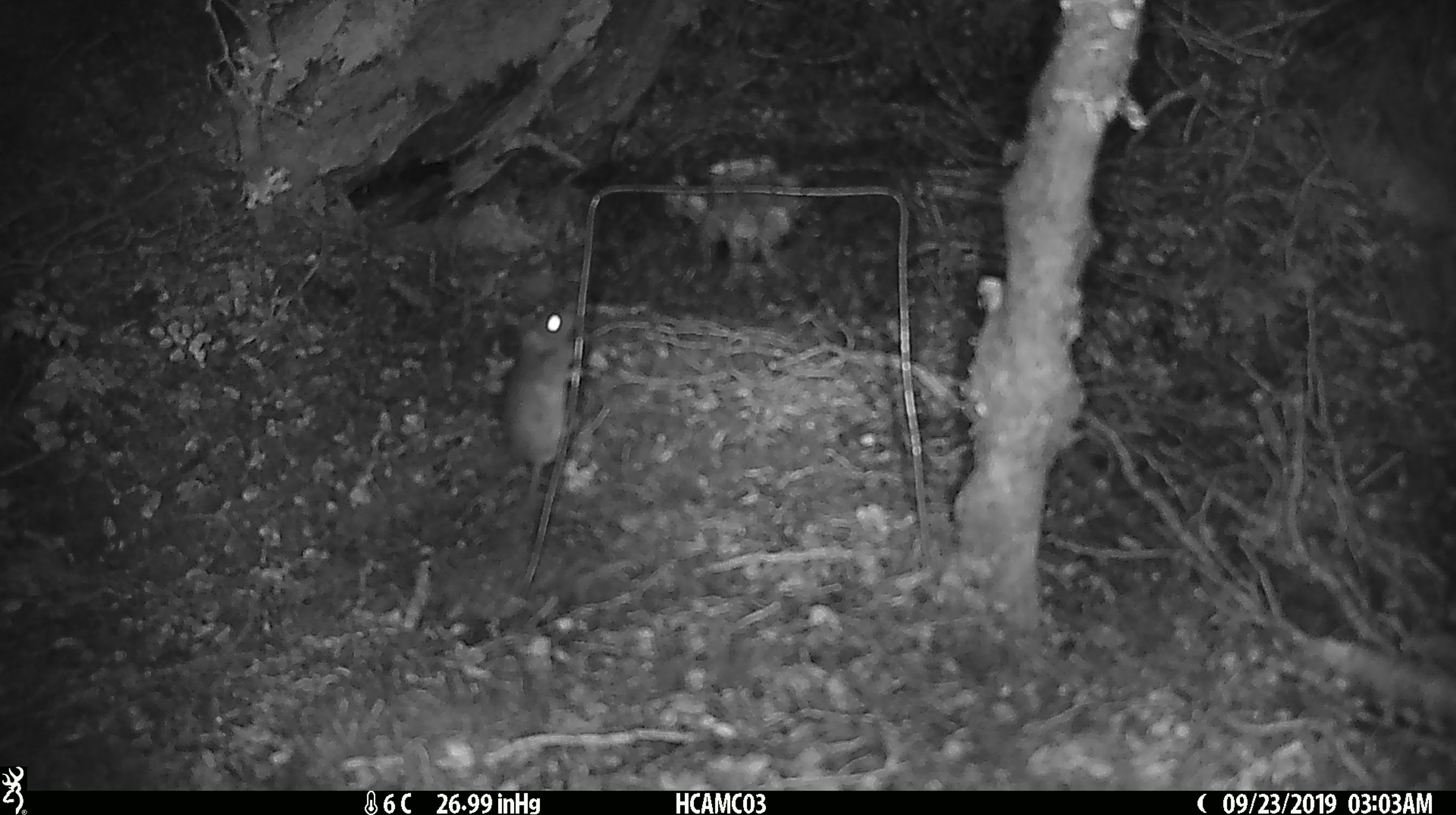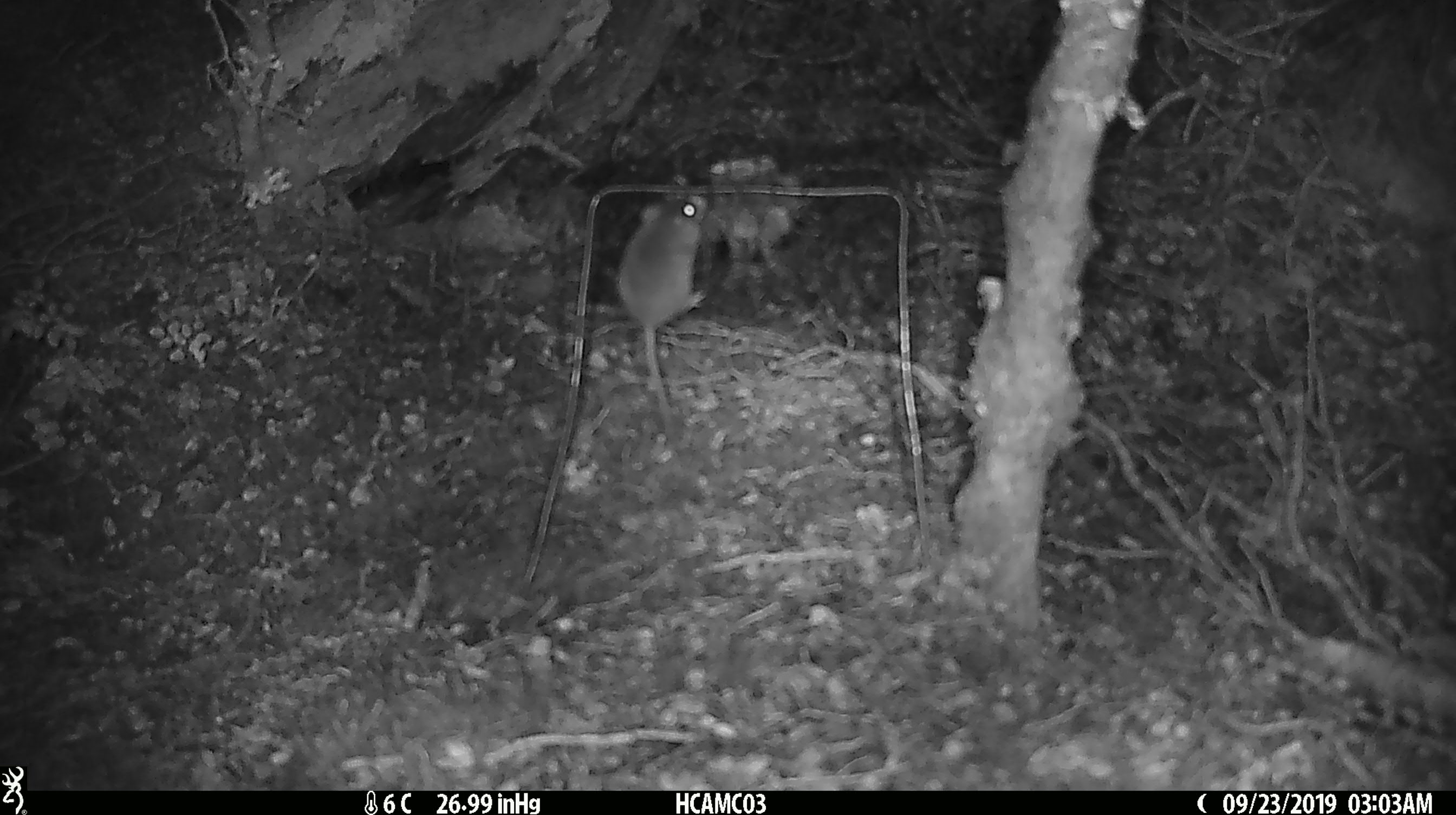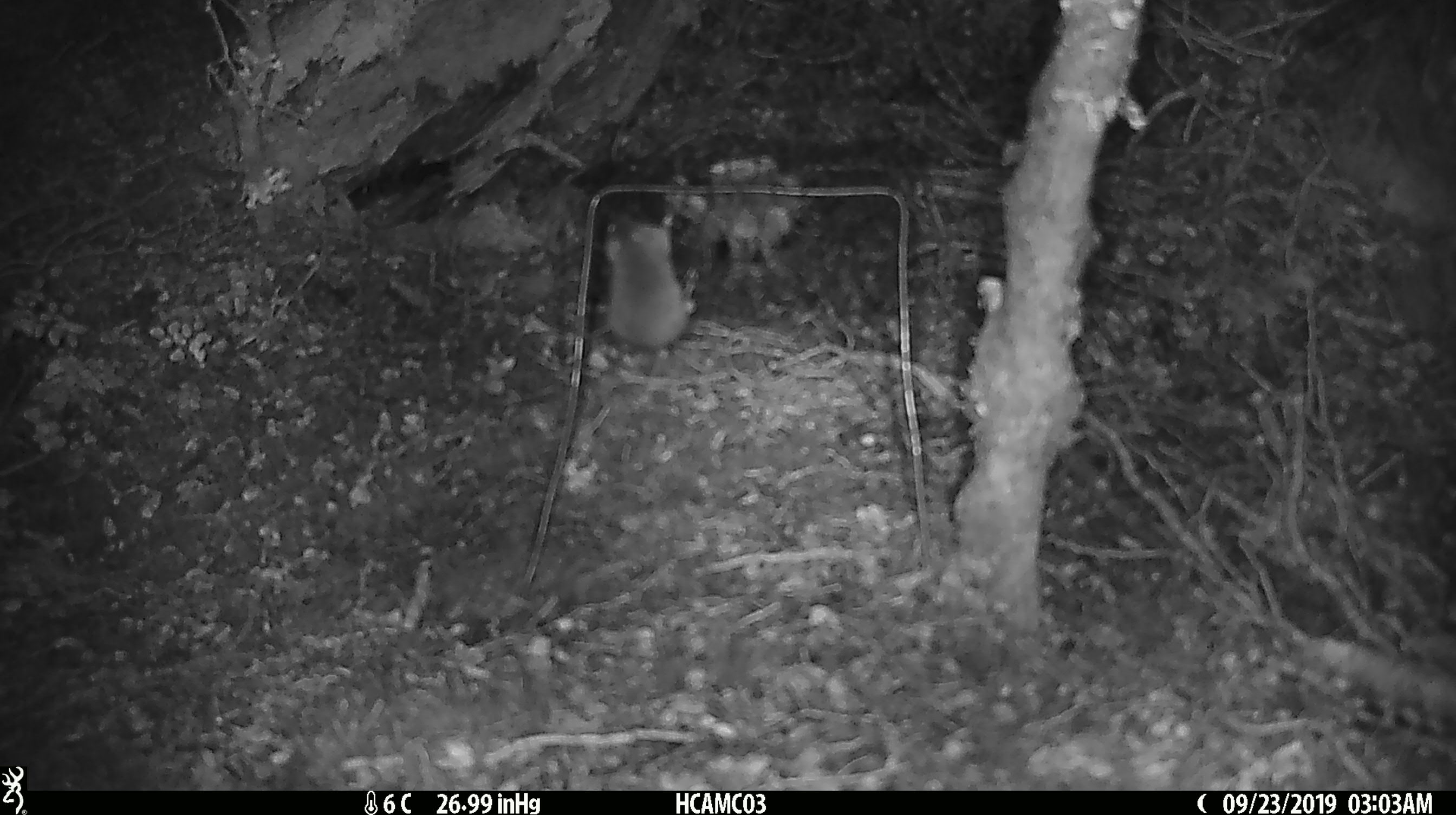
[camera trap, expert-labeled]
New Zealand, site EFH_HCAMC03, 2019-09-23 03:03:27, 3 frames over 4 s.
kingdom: Animalia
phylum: Chordata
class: Mammalia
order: Rodentia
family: Muridae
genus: Mus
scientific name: Mus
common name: mouse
Mouse (Mus).